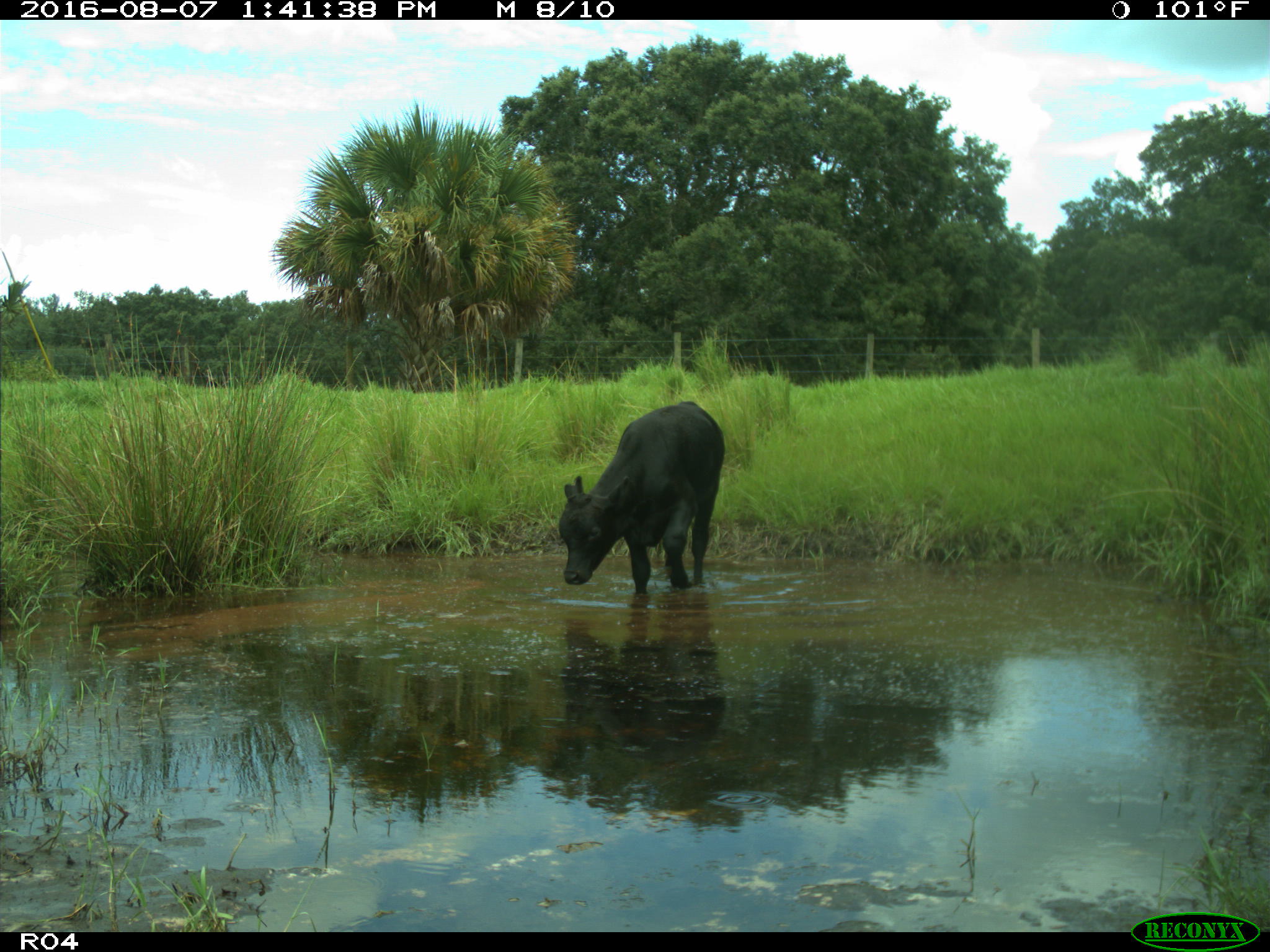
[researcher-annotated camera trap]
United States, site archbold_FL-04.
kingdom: Animalia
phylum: Chordata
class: Mammalia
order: Artiodactyla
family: Bovidae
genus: Bos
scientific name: Bos taurus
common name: domestic cow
Bos taurus (domestic cow).